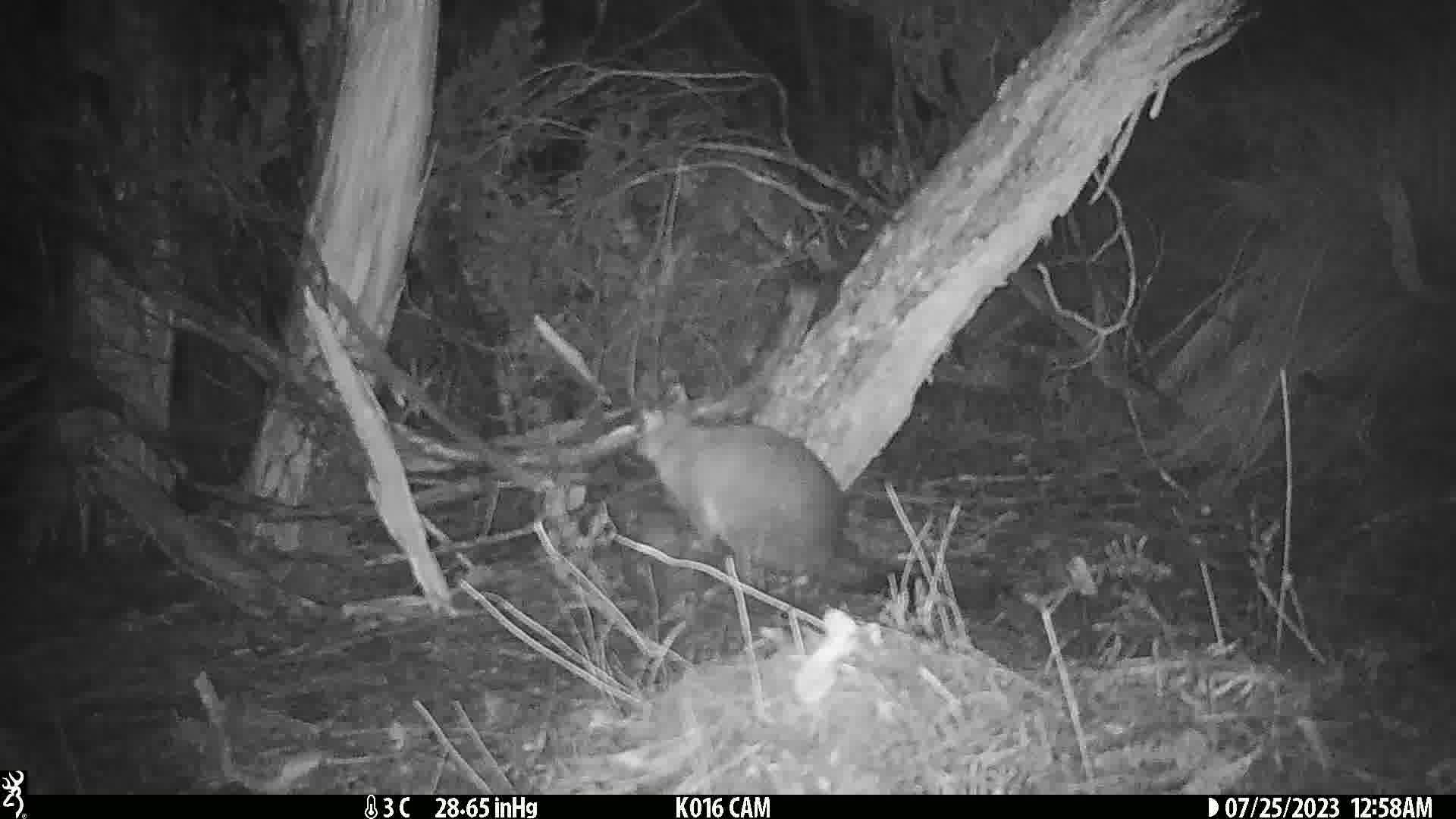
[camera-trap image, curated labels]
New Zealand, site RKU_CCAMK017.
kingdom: Animalia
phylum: Chordata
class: Mammalia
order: Diprotodontia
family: Phalangeridae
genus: Trichosurus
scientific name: Trichosurus vulpecula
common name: common brushtail possum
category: possum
Possum (common brushtail possum) (Trichosurus vulpecula).